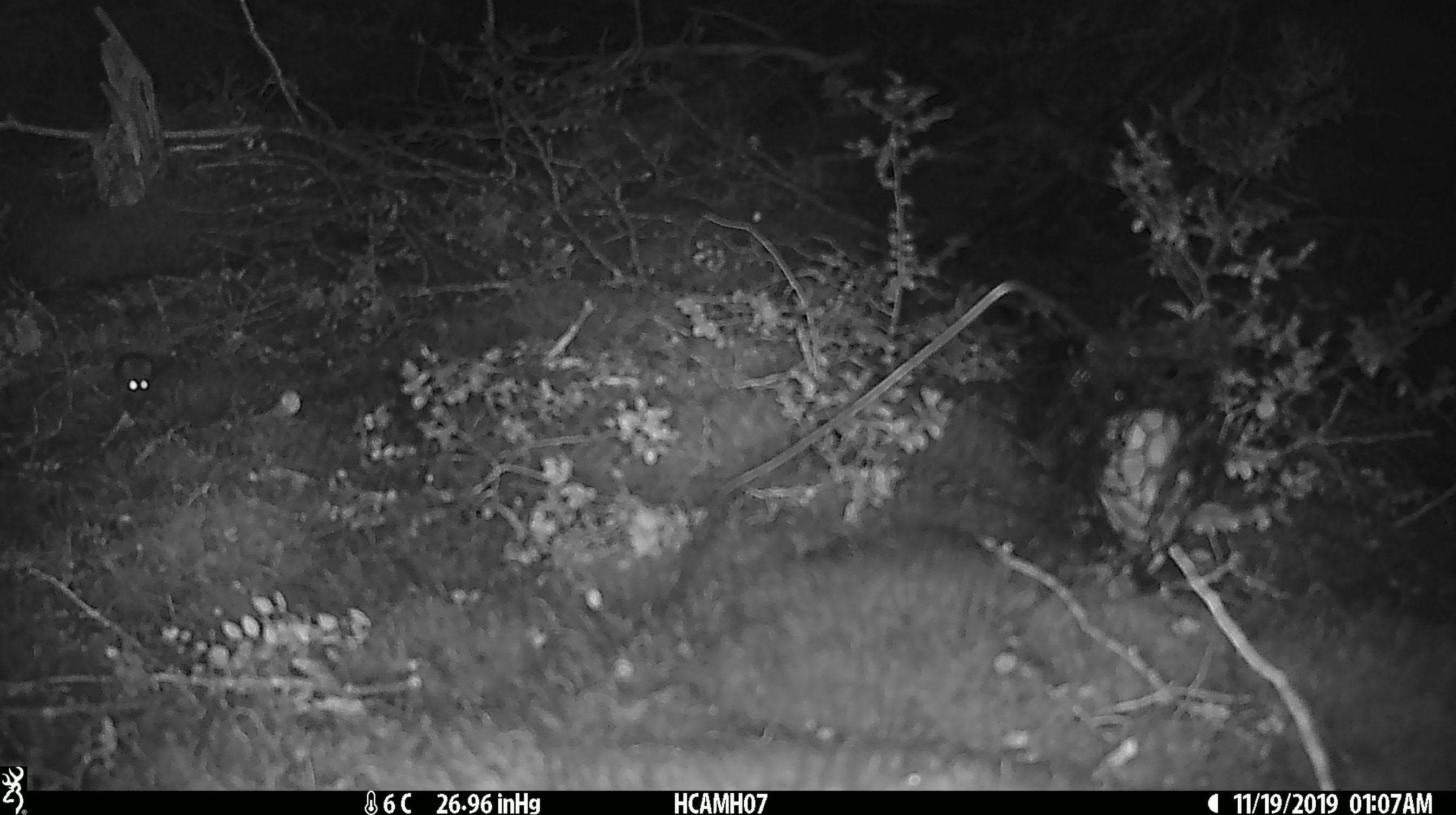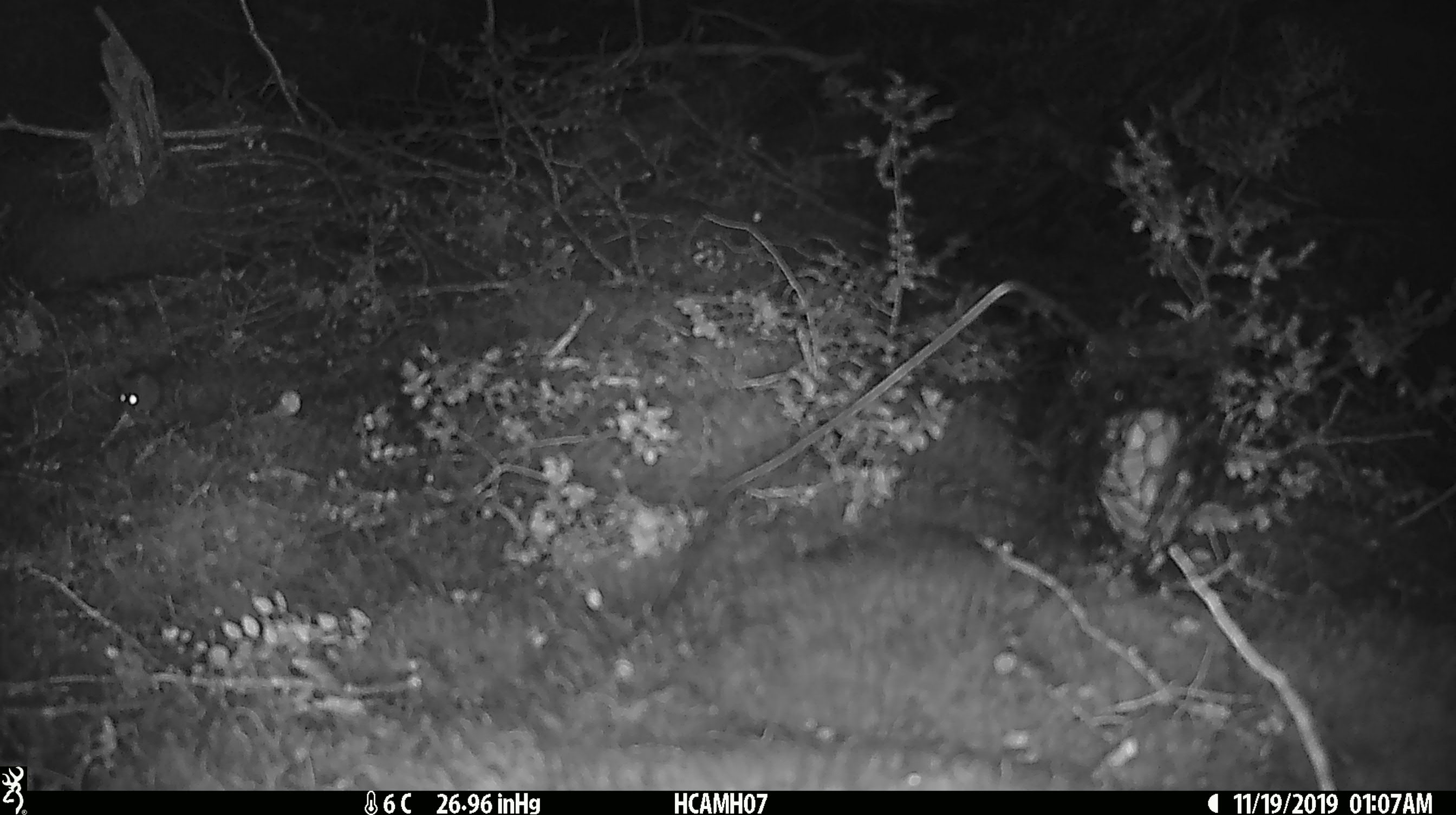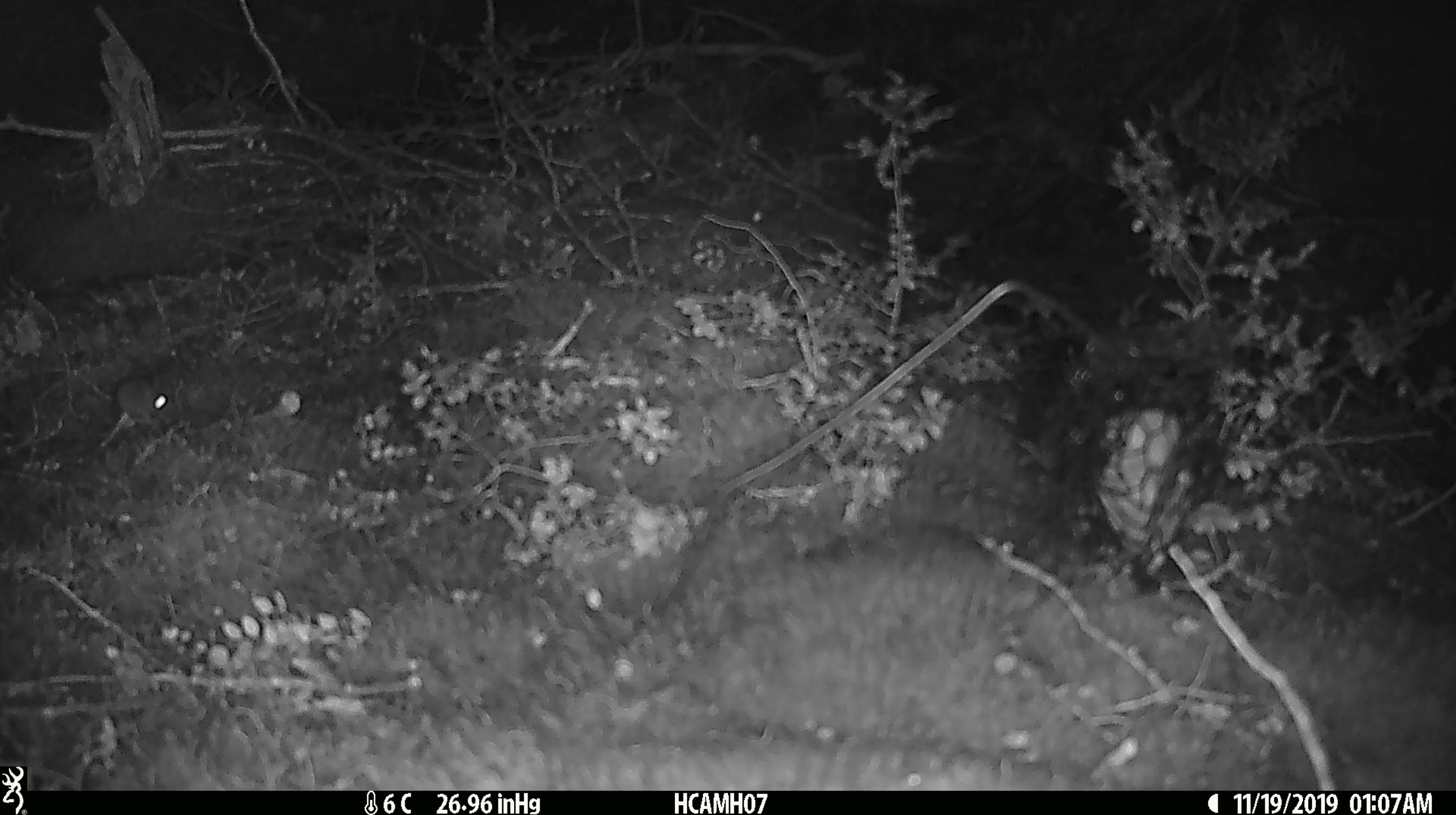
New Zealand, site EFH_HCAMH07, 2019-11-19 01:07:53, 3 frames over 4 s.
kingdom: Animalia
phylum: Chordata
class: Mammalia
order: Rodentia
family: Muridae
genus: Mus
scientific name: Mus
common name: mouse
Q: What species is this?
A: Mouse (Mus).